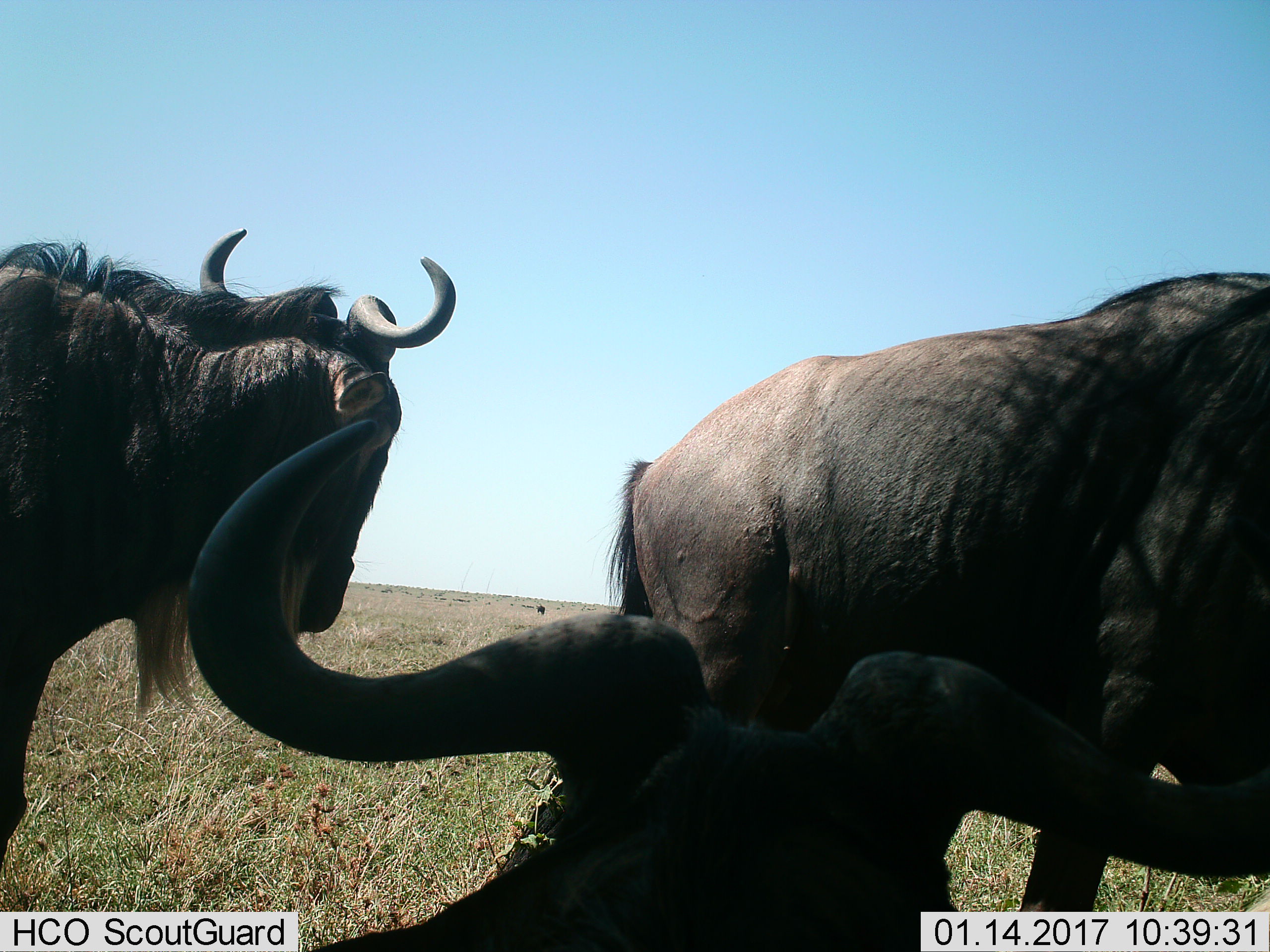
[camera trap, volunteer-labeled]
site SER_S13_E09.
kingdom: Animalia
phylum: Chordata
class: Mammalia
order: Artiodactyla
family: Bovidae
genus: Connochaetes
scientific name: Connochaetes taurinus taurinus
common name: blue wildebeest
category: wildebeestblue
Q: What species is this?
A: Wildebeestblue (blue wildebeest) (Connochaetes taurinus taurinus).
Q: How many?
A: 3.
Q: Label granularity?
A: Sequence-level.